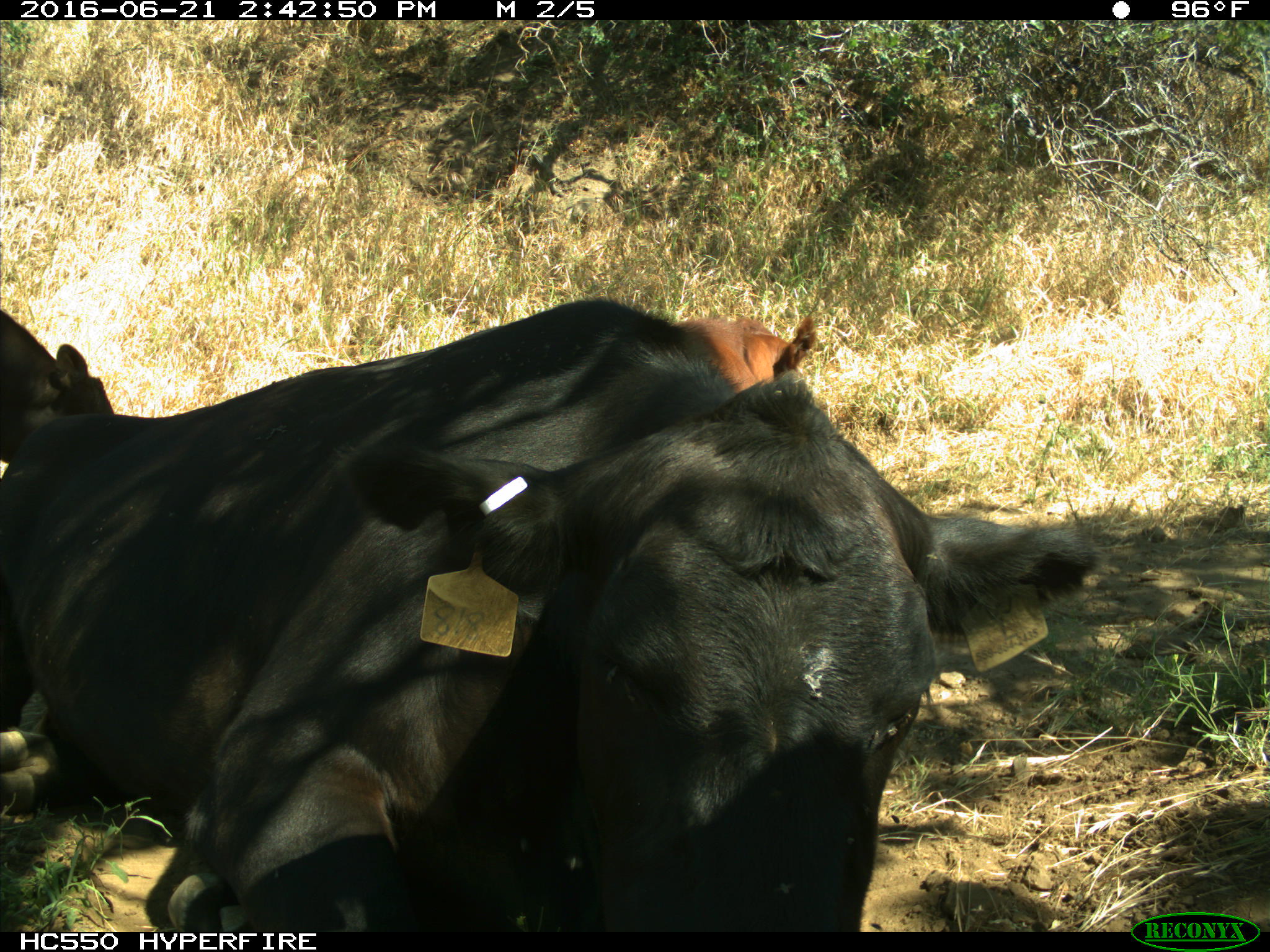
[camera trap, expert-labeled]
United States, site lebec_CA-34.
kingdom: Animalia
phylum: Chordata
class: Mammalia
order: Artiodactyla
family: Bovidae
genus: Bos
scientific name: Bos taurus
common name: domestic cow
Bos taurus (domestic cow).